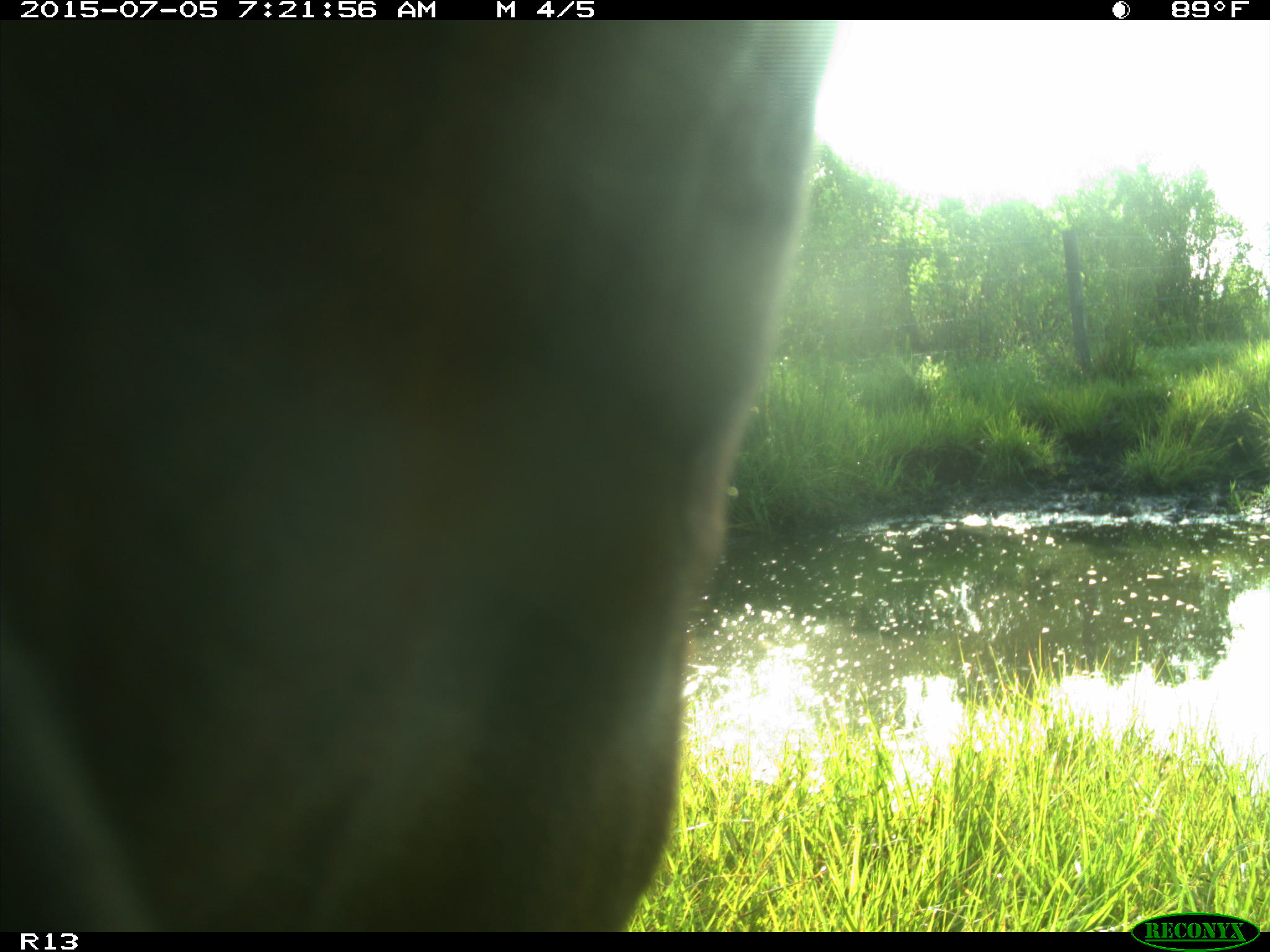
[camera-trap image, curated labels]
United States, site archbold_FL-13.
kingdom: Animalia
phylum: Chordata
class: Mammalia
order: Artiodactyla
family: Bovidae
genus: Bos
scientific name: Bos taurus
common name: domestic cow